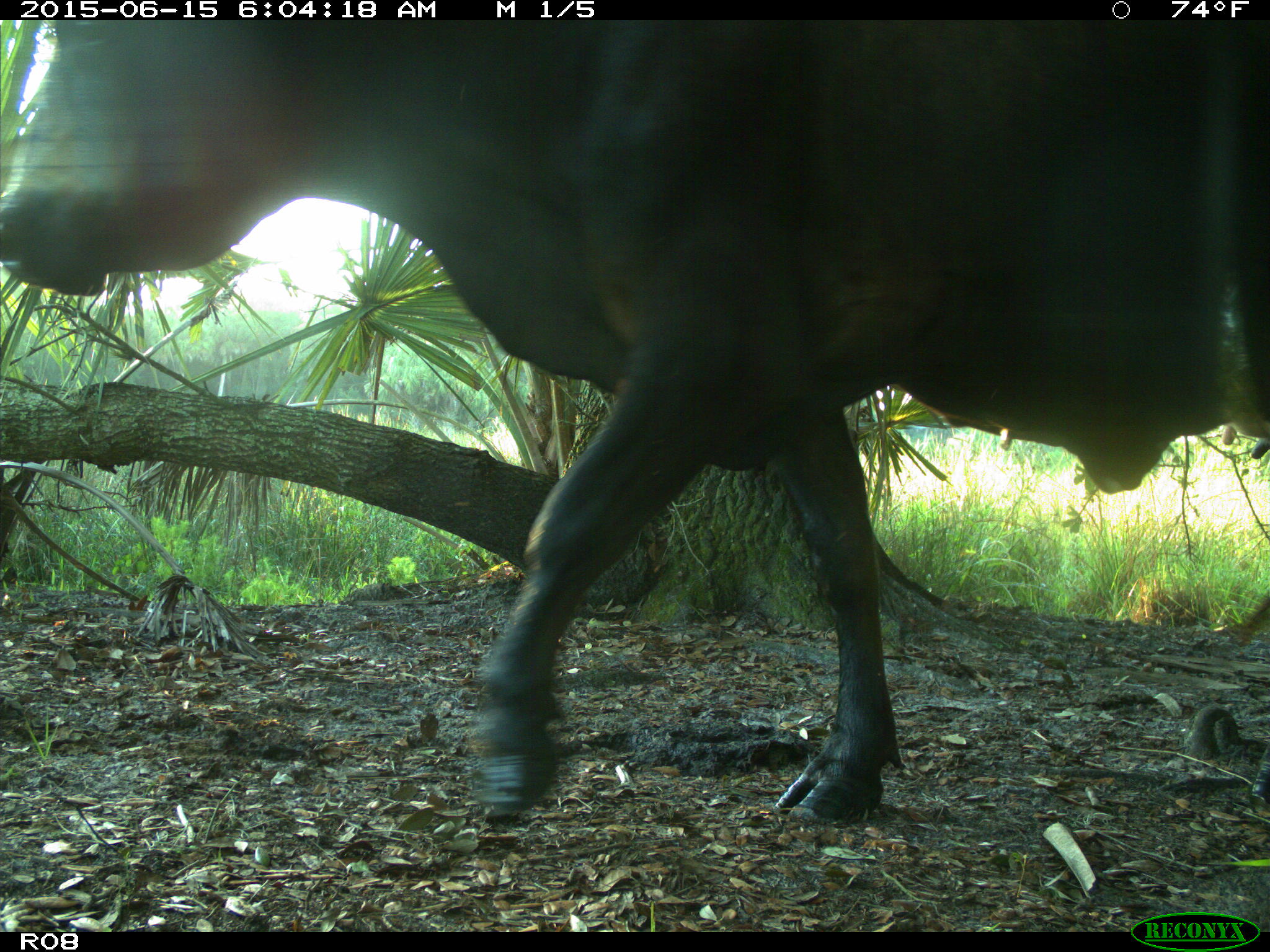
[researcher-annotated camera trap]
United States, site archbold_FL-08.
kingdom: Animalia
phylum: Chordata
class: Mammalia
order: Artiodactyla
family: Bovidae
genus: Bos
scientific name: Bos taurus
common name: domestic cow